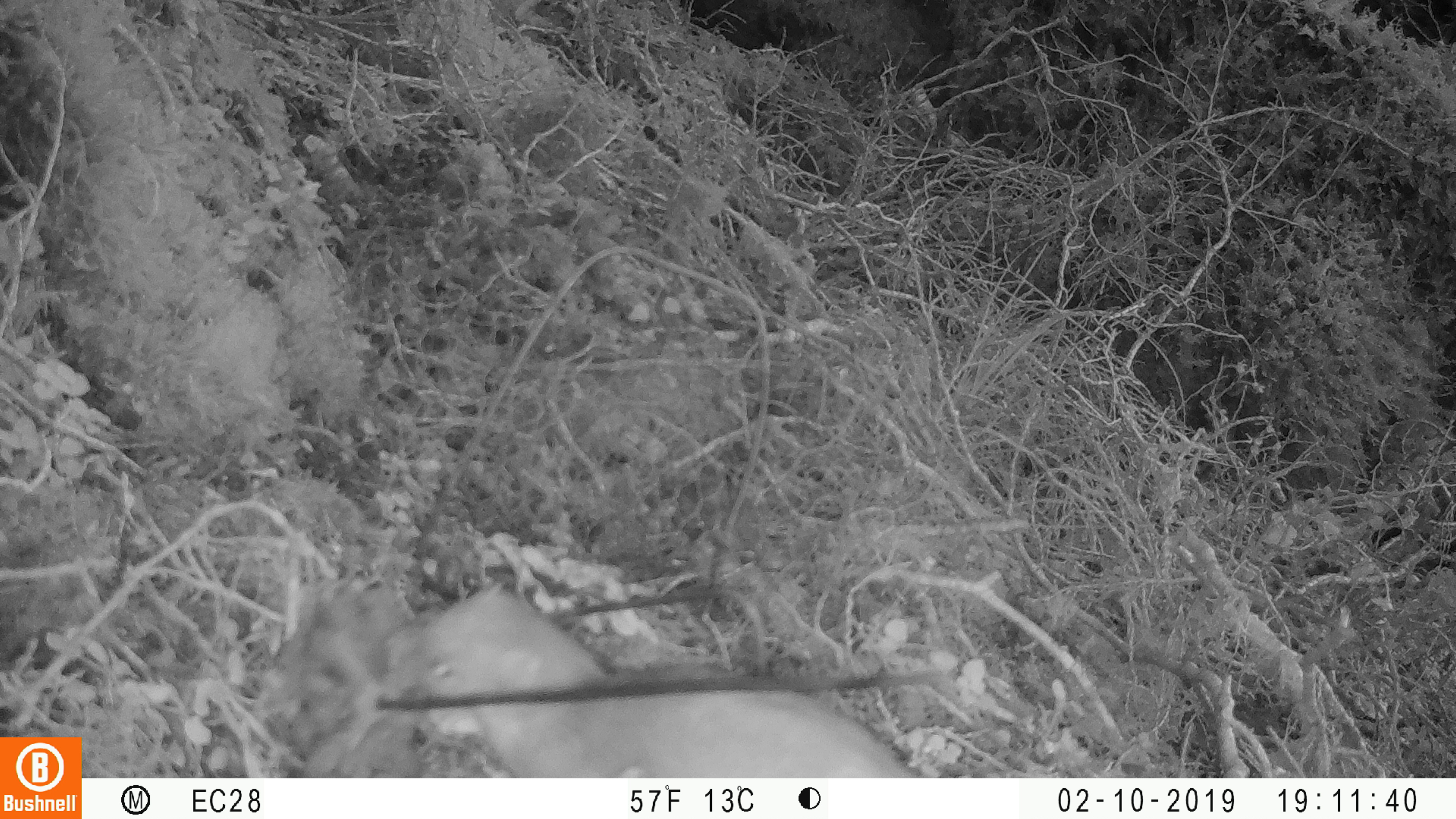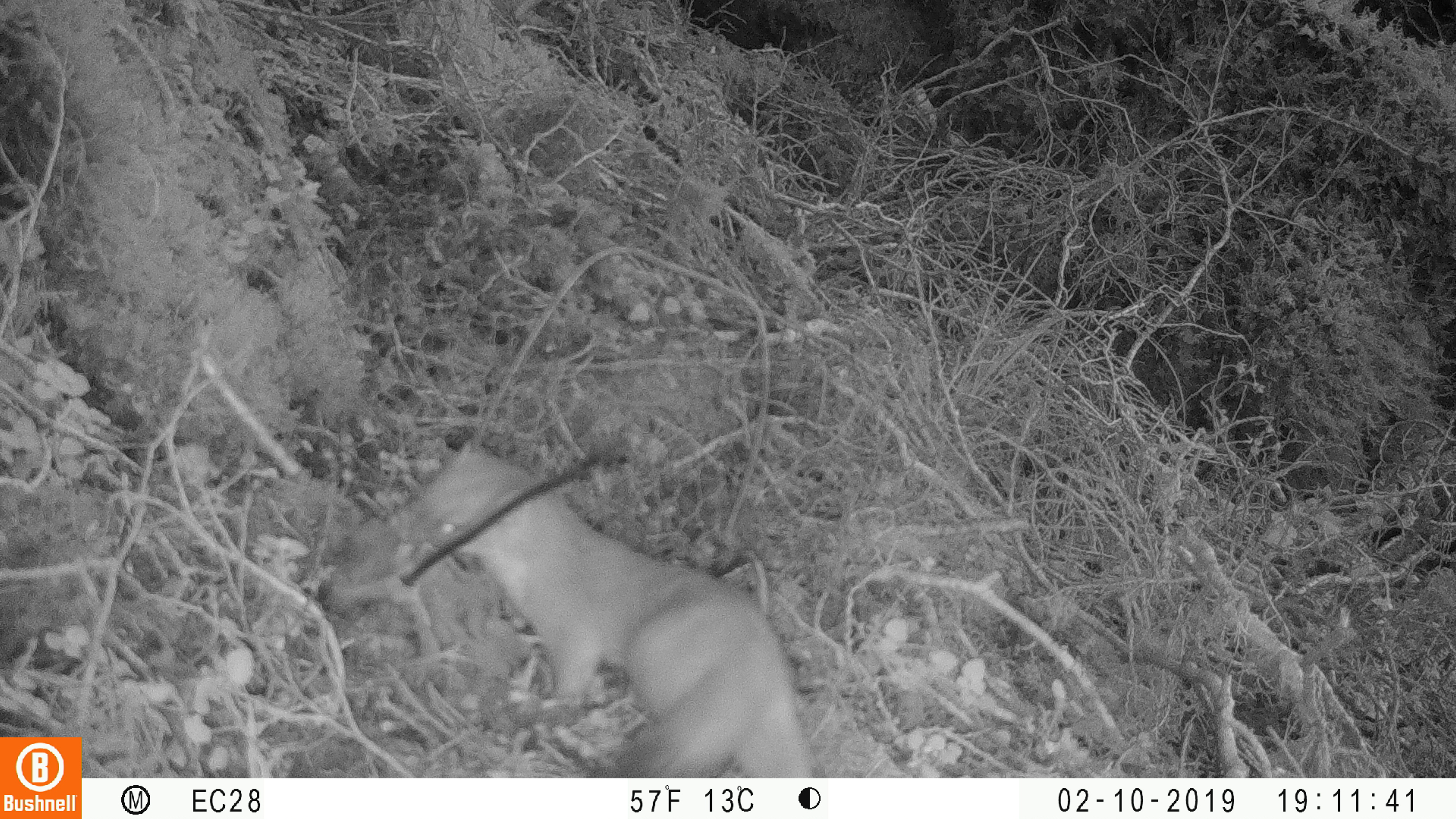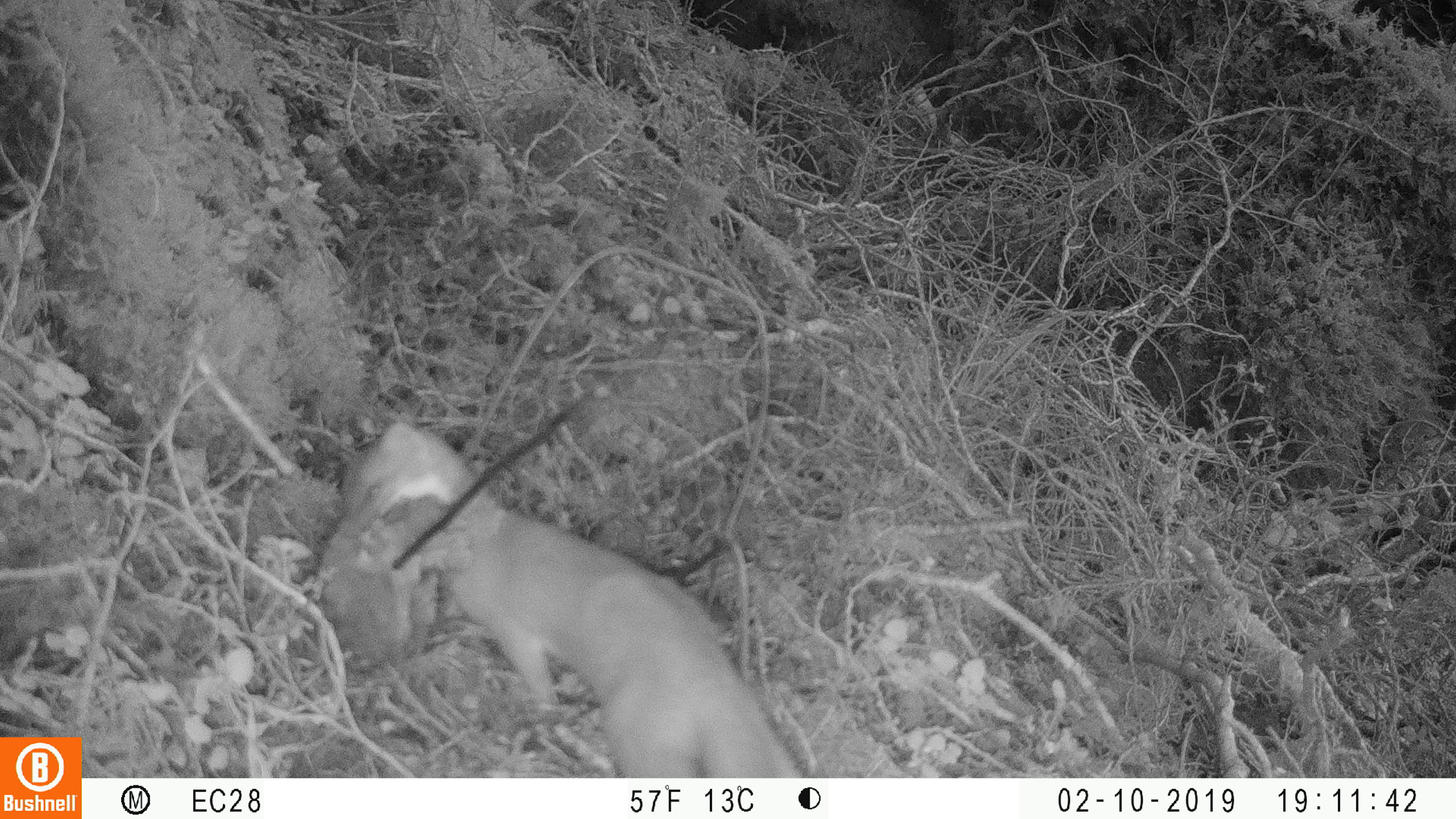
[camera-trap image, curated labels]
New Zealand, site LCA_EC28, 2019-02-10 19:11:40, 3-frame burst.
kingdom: Animalia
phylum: Chordata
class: Mammalia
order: Carnivora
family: Mustelidae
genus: Mustela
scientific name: Mustela erminea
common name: stoat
Stoat (Mustela erminea).